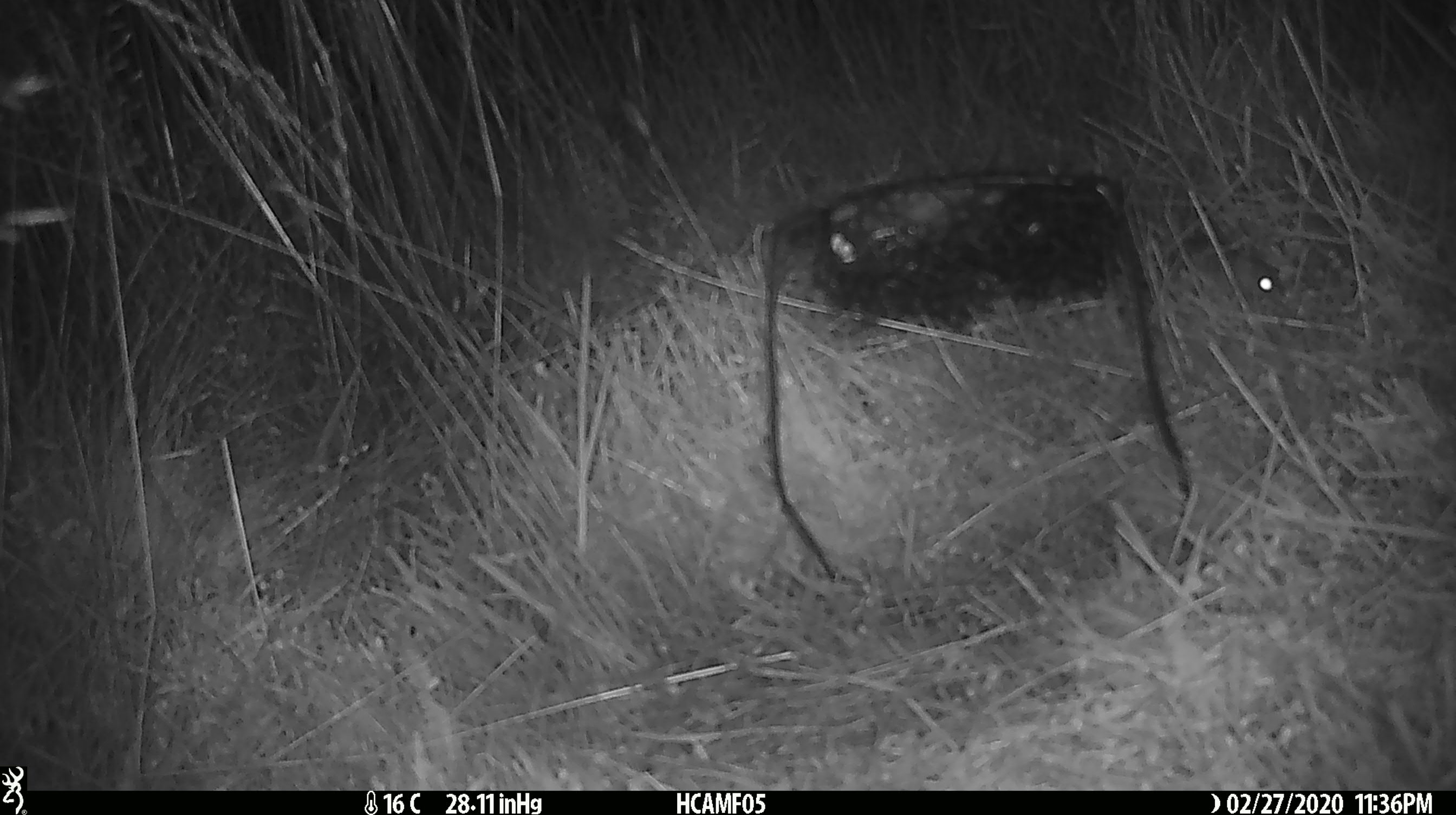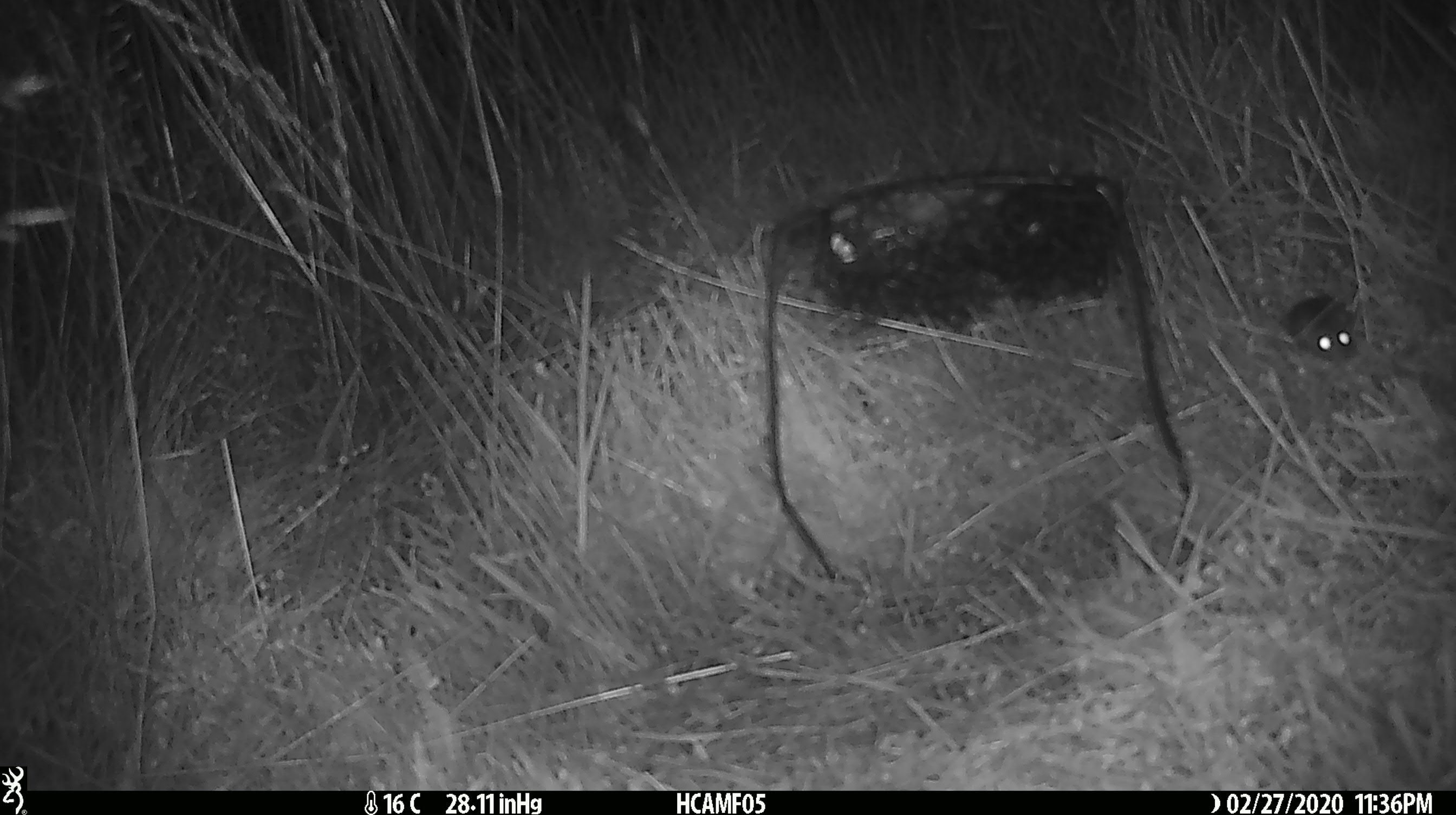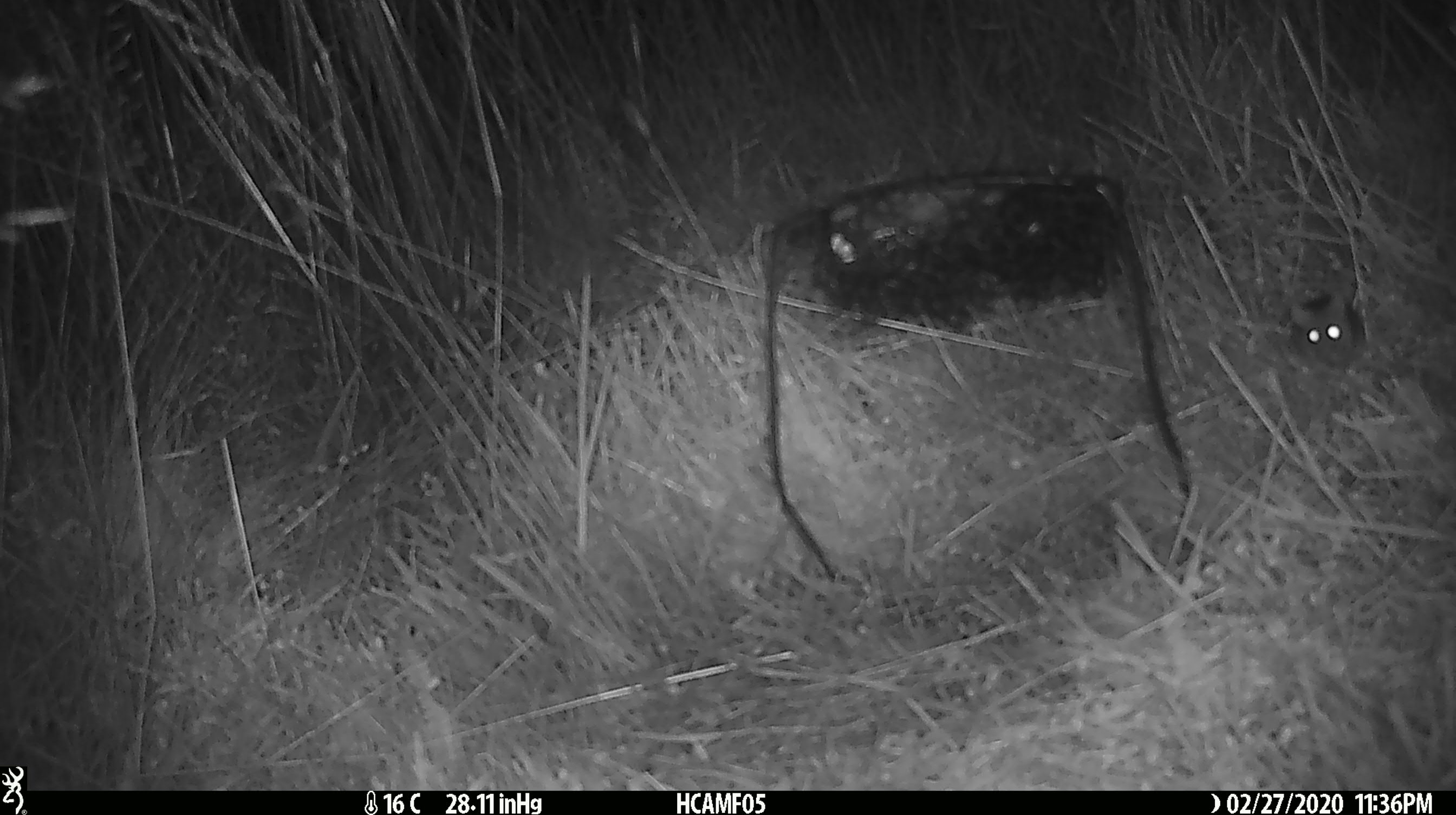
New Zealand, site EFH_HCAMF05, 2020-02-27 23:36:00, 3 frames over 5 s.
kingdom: Animalia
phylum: Chordata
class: Mammalia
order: Rodentia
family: Muridae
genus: Mus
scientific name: Mus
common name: mouse